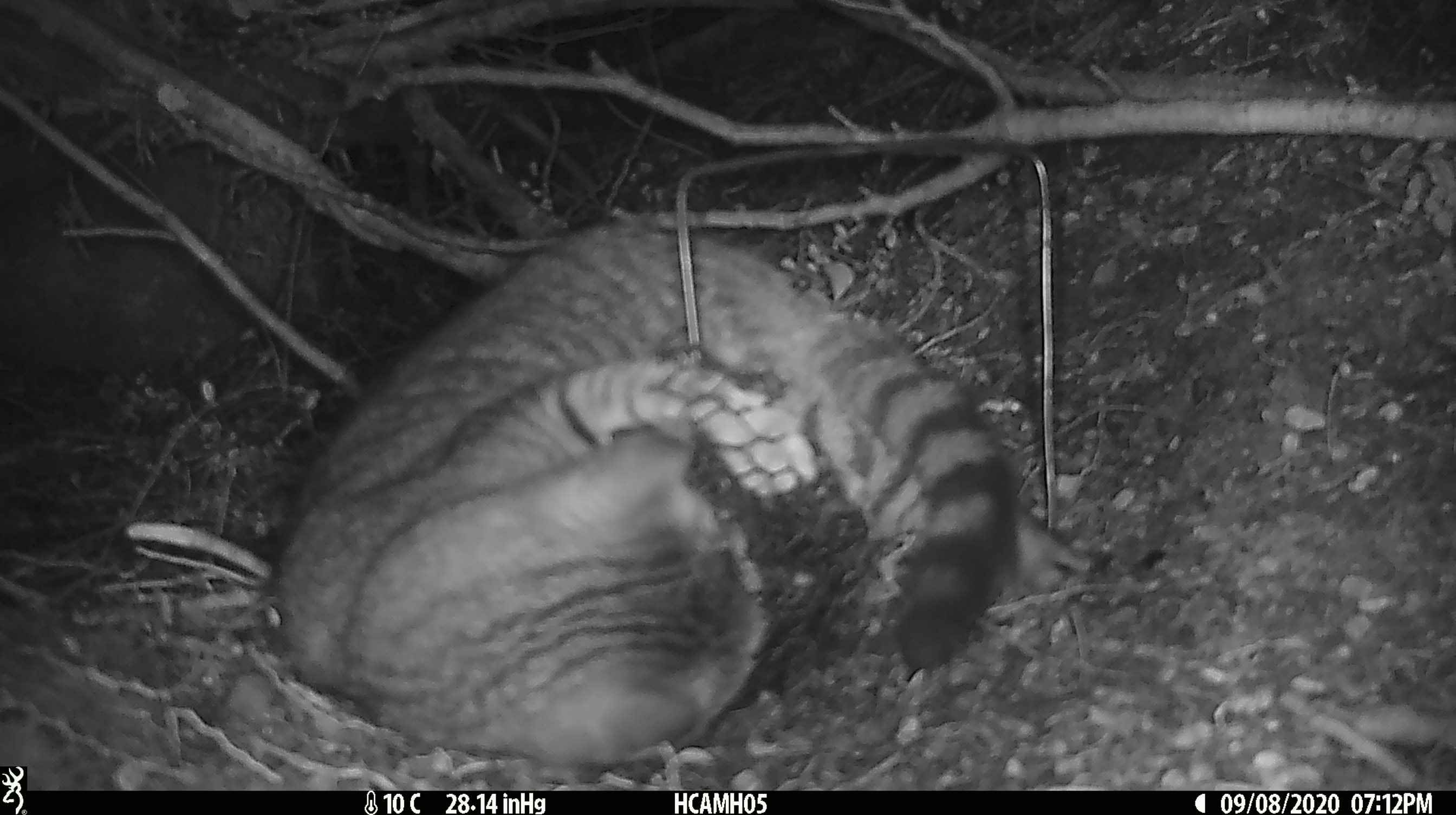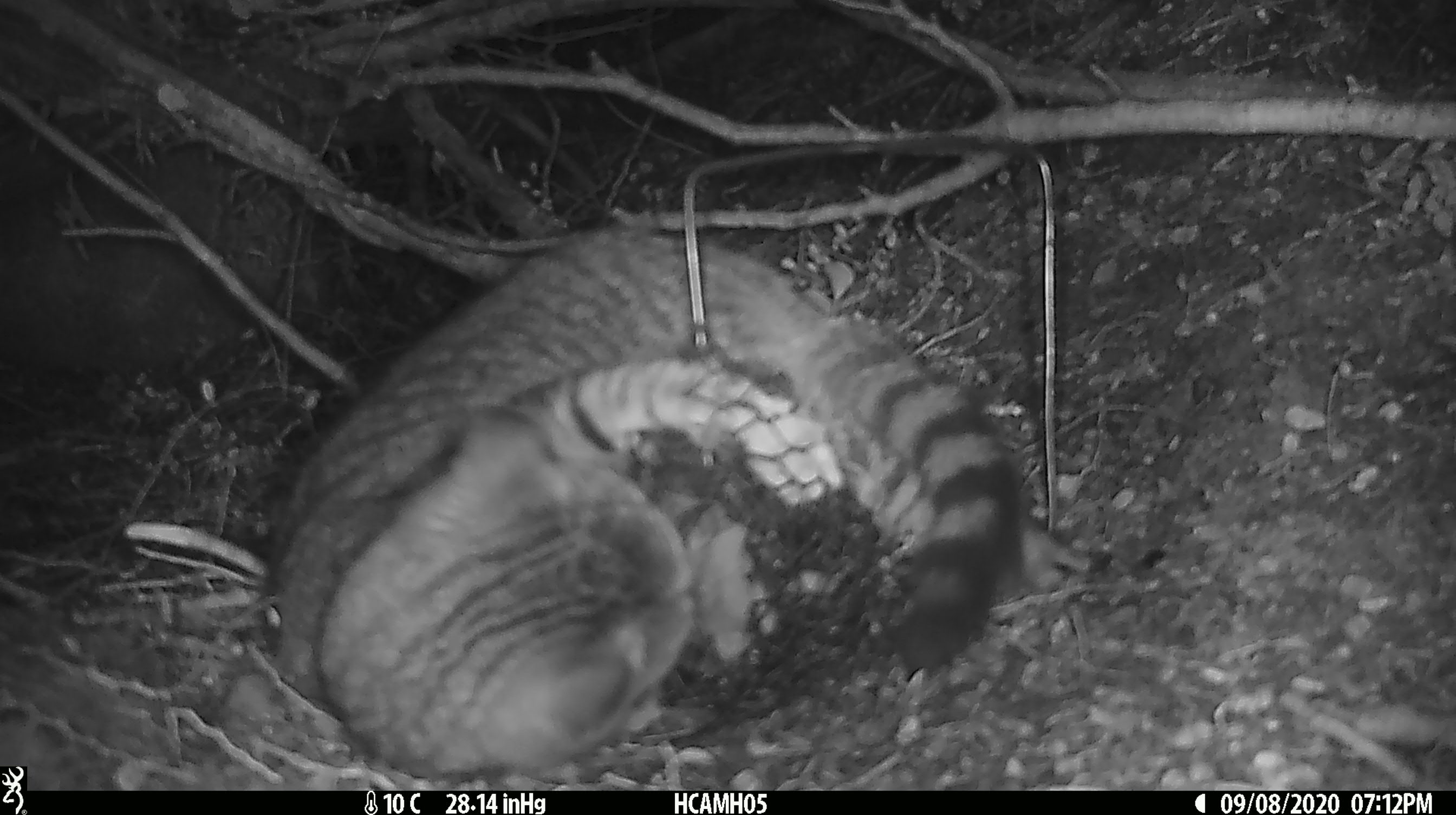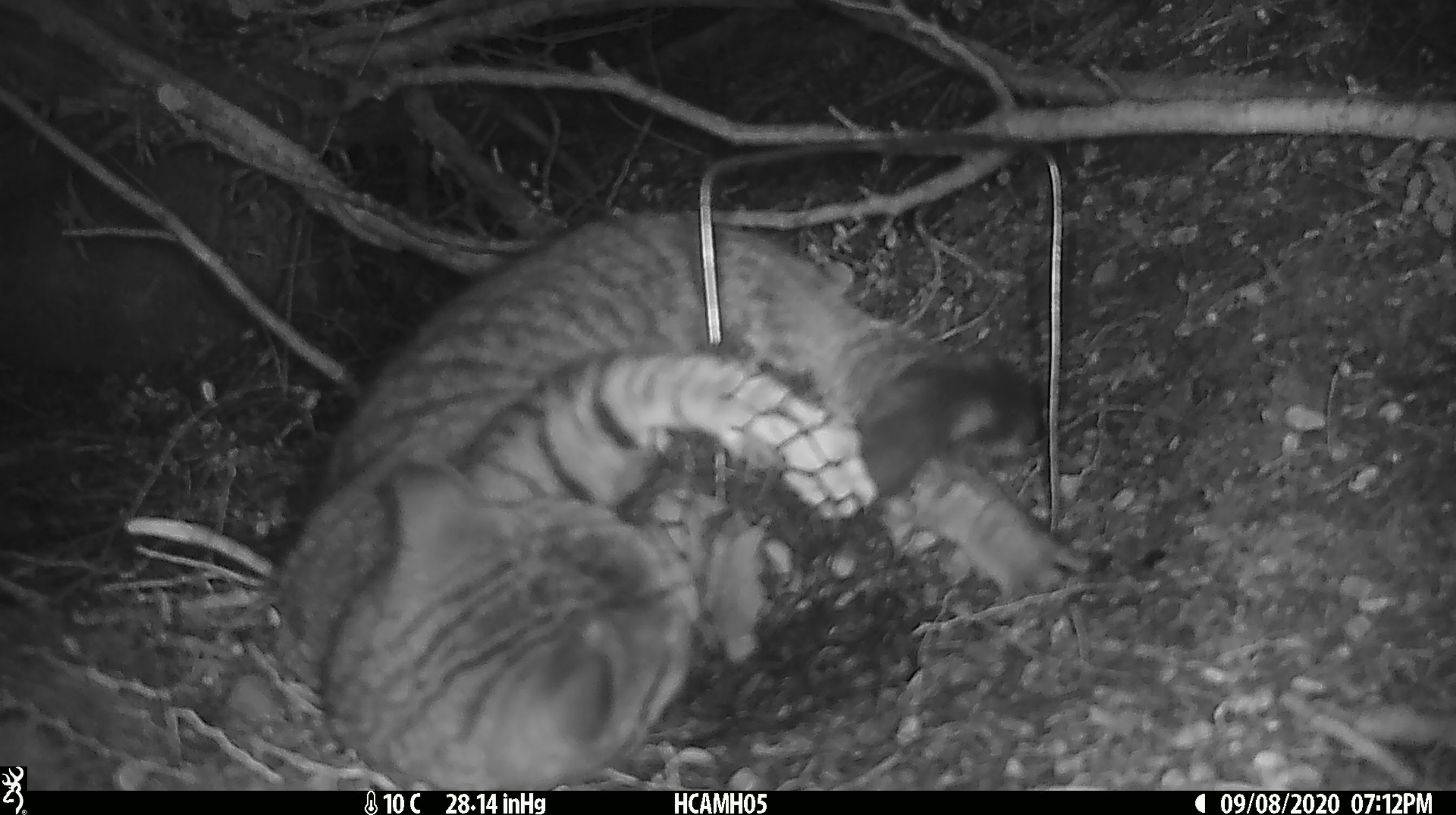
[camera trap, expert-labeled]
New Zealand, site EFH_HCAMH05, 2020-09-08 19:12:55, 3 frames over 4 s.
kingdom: Animalia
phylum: Chordata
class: Mammalia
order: Carnivora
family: Felidae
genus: Felis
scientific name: Felis catus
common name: domestic cat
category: cat